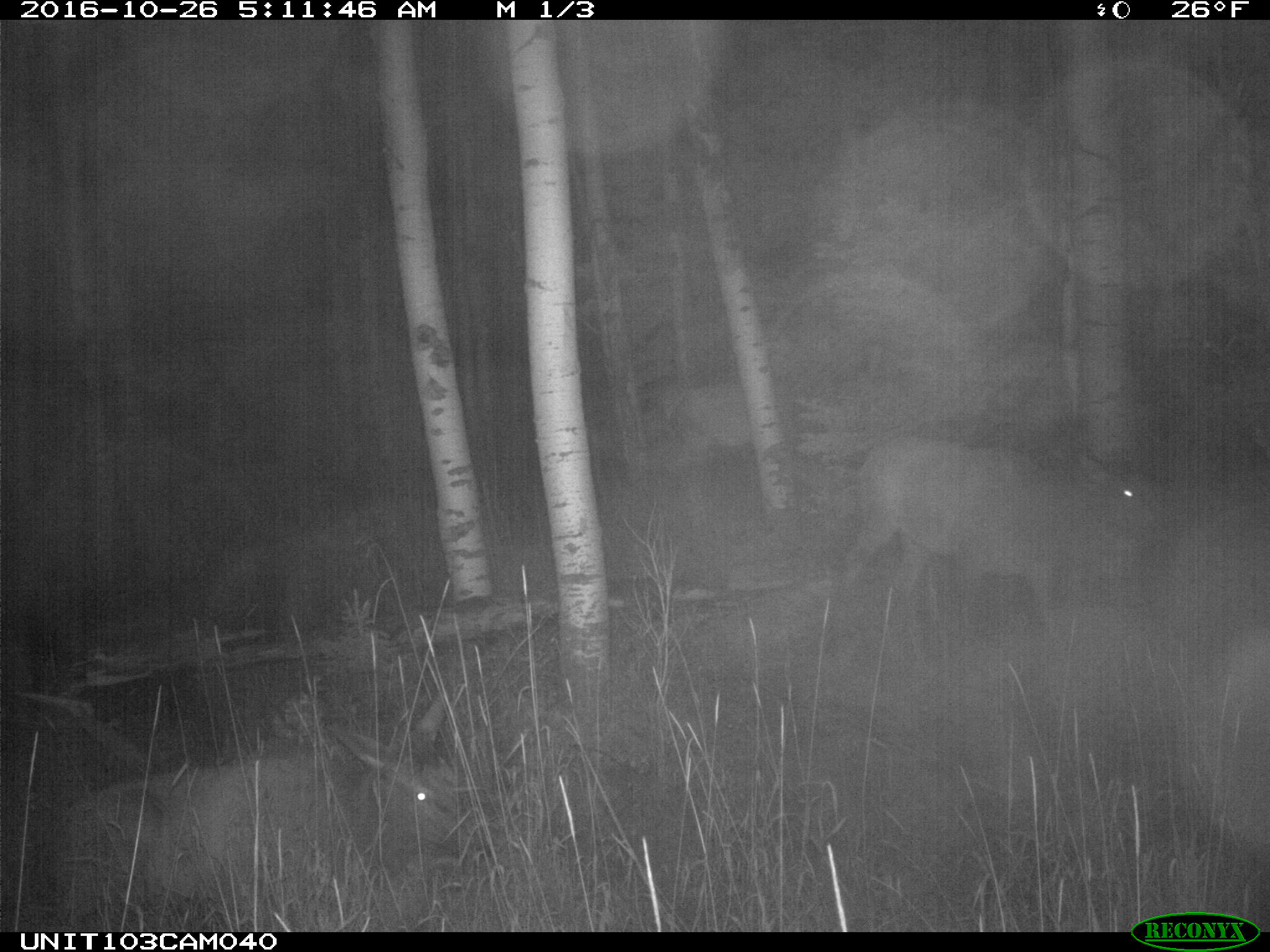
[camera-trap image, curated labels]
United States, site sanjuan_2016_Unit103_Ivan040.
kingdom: Animalia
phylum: Chordata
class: Mammalia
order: Artiodactyla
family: Cervidae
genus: Cervus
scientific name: Cervus elaphus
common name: red deer